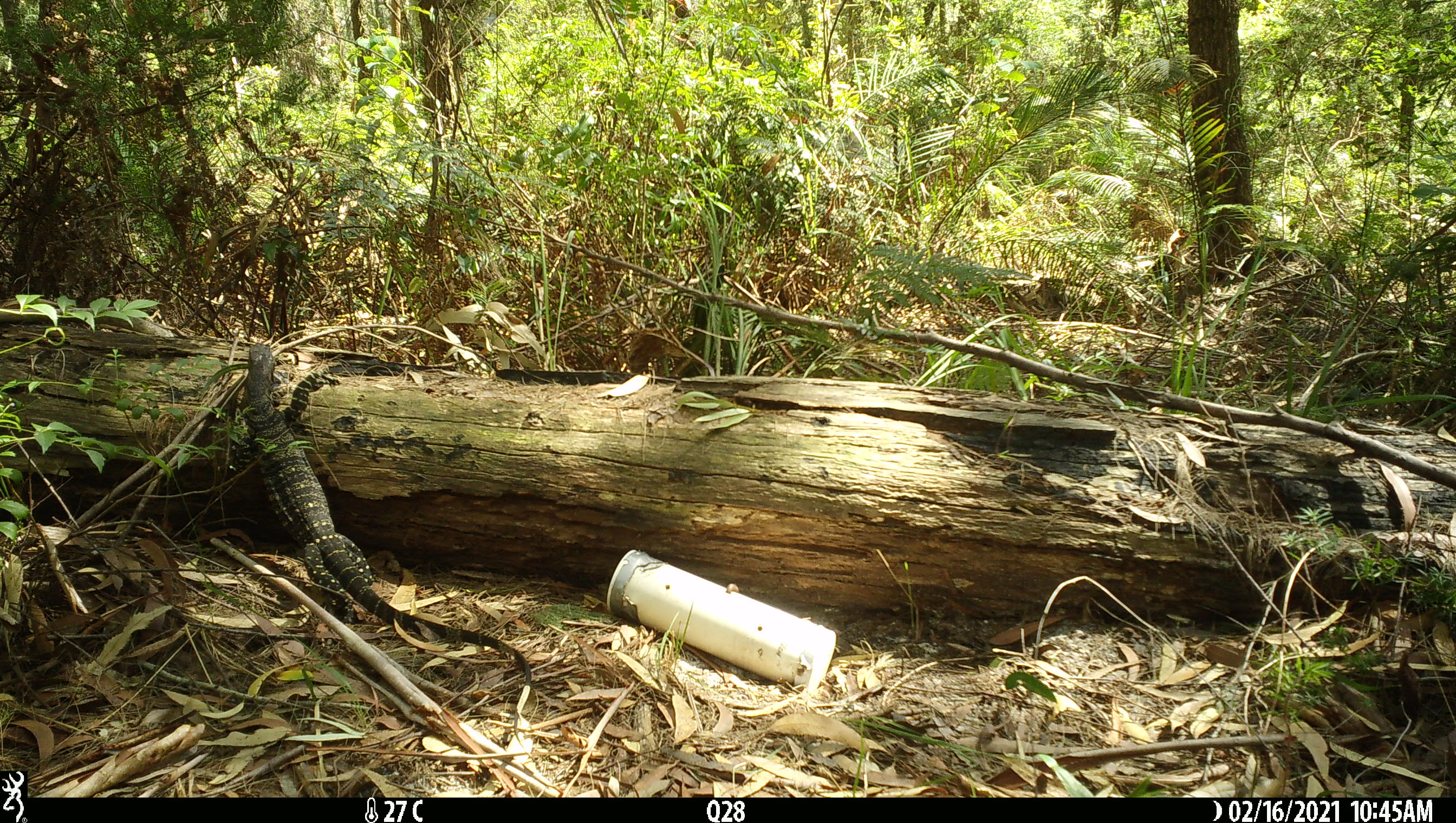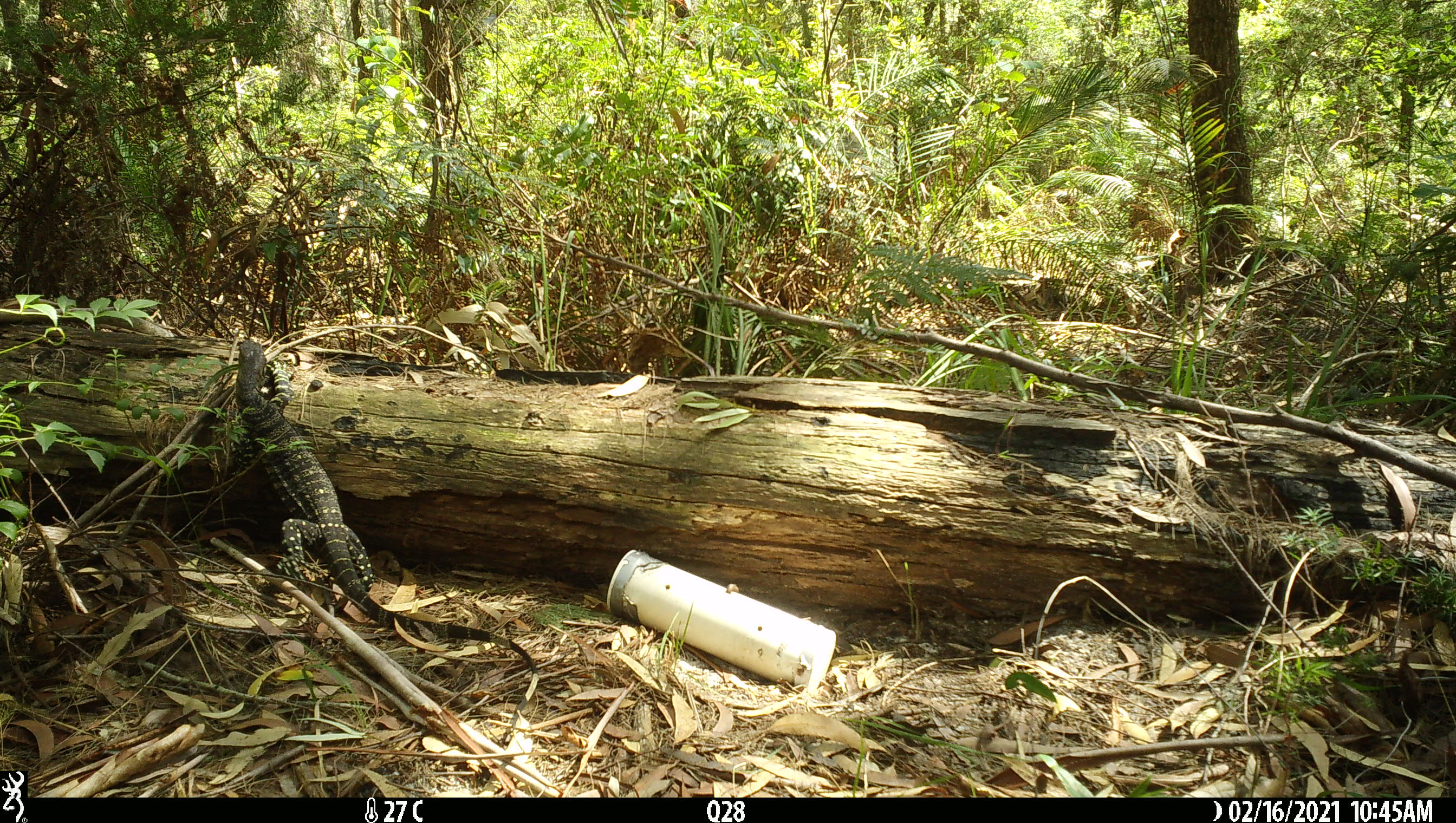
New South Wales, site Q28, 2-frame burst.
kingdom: Animalia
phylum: Chordata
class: Reptilia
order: Squamata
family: Varanidae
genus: Varanus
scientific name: Varanus varius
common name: lace monitor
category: goanna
Goanna (lace monitor) (Varanus varius).